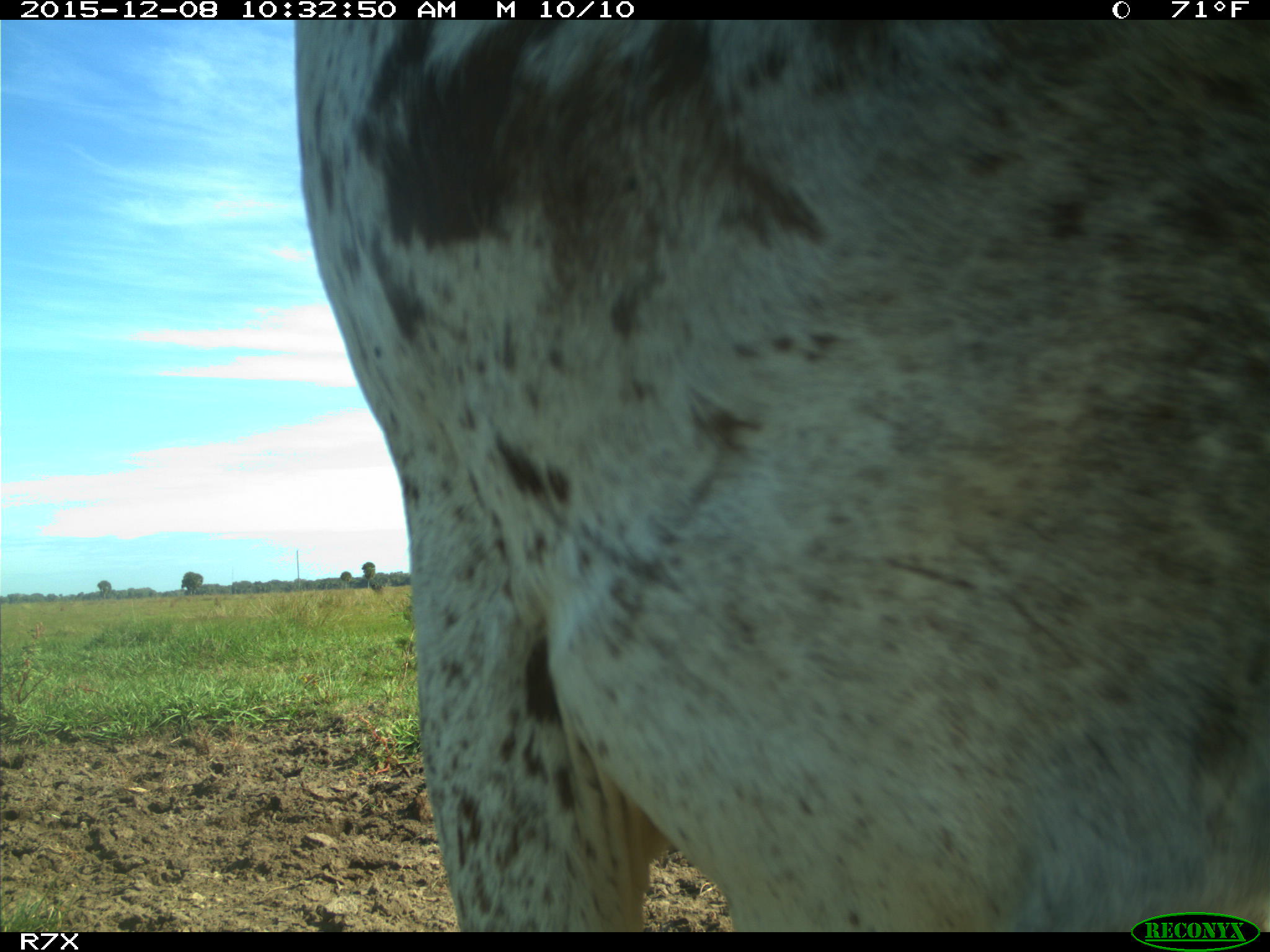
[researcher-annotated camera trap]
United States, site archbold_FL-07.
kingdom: Animalia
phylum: Chordata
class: Mammalia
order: Artiodactyla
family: Bovidae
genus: Bos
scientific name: Bos taurus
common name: domestic cow